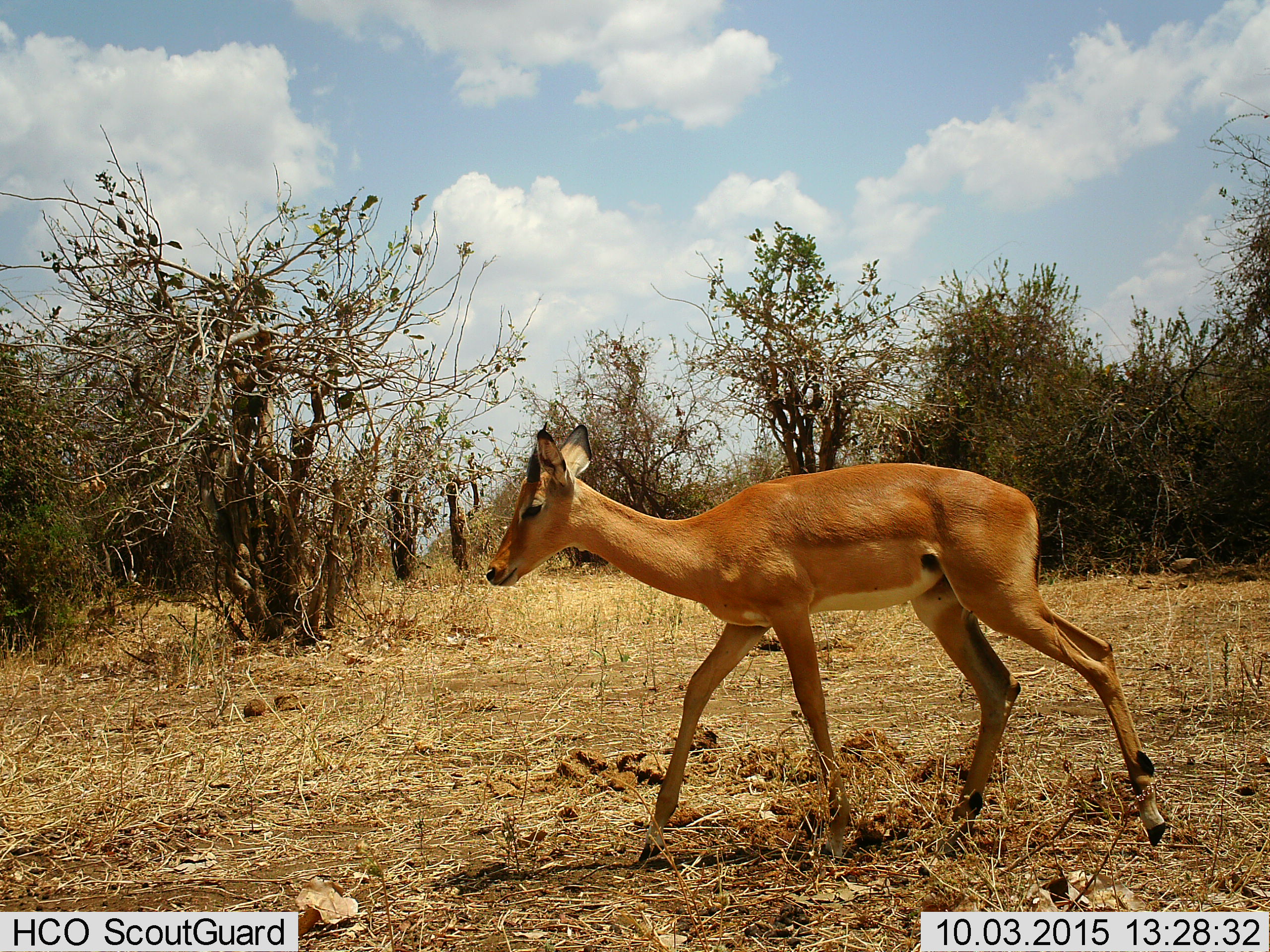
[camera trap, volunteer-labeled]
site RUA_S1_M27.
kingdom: Animalia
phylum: Chordata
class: Mammalia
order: Artiodactyla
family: Bovidae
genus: Aepyceros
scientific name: Aepyceros melampus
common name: impala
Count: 1.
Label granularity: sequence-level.